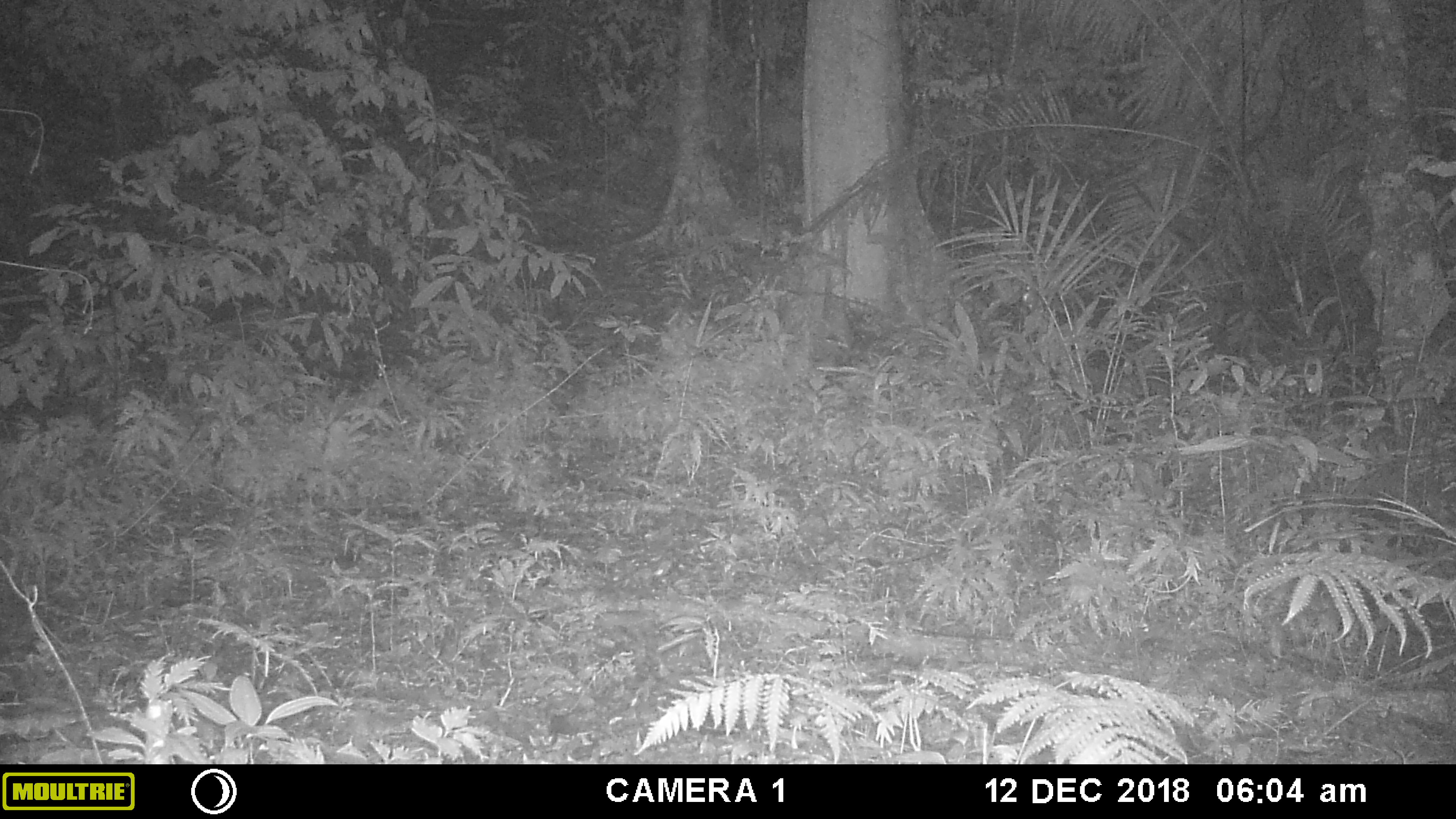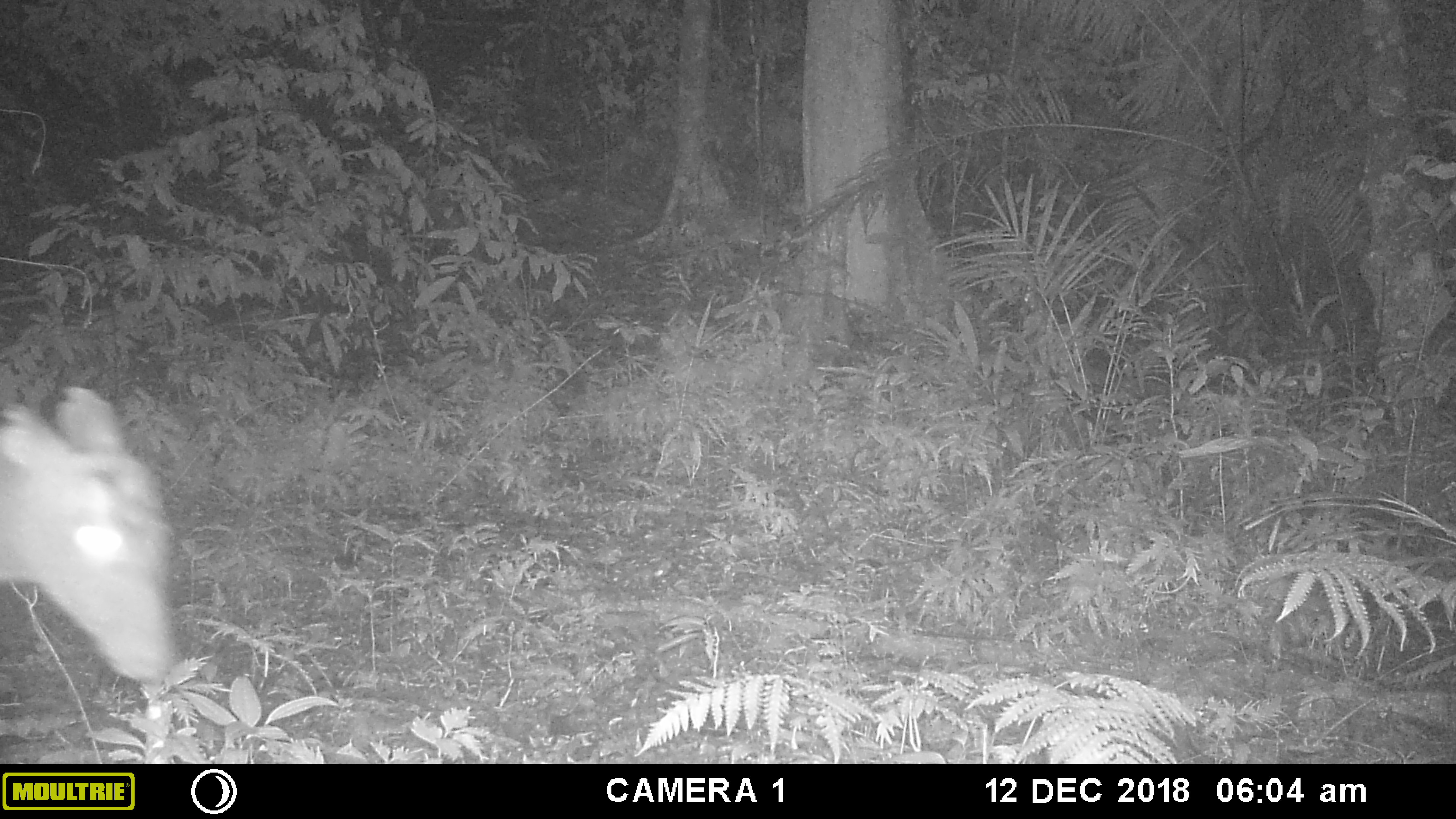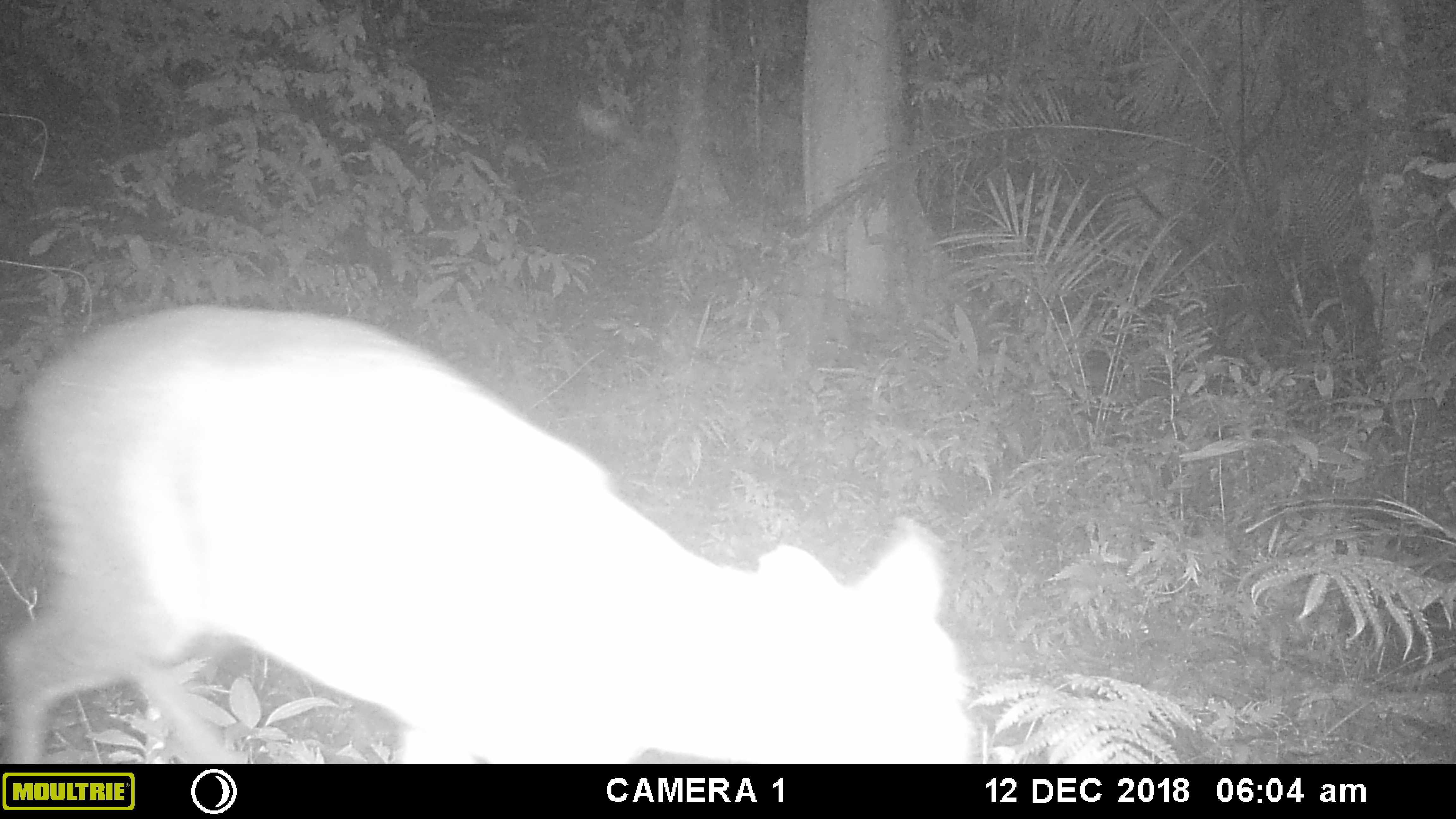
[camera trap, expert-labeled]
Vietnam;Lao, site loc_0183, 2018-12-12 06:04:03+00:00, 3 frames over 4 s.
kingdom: Animalia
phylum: Chordata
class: Mammalia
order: Artiodactyla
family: Cervidae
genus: Muntiacus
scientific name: Muntiacus rooseveltorum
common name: roosevelt's muntjac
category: roosevelts muntjac group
Roosevelts muntjac group (roosevelt's muntjac) (Muntiacus rooseveltorum). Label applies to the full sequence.